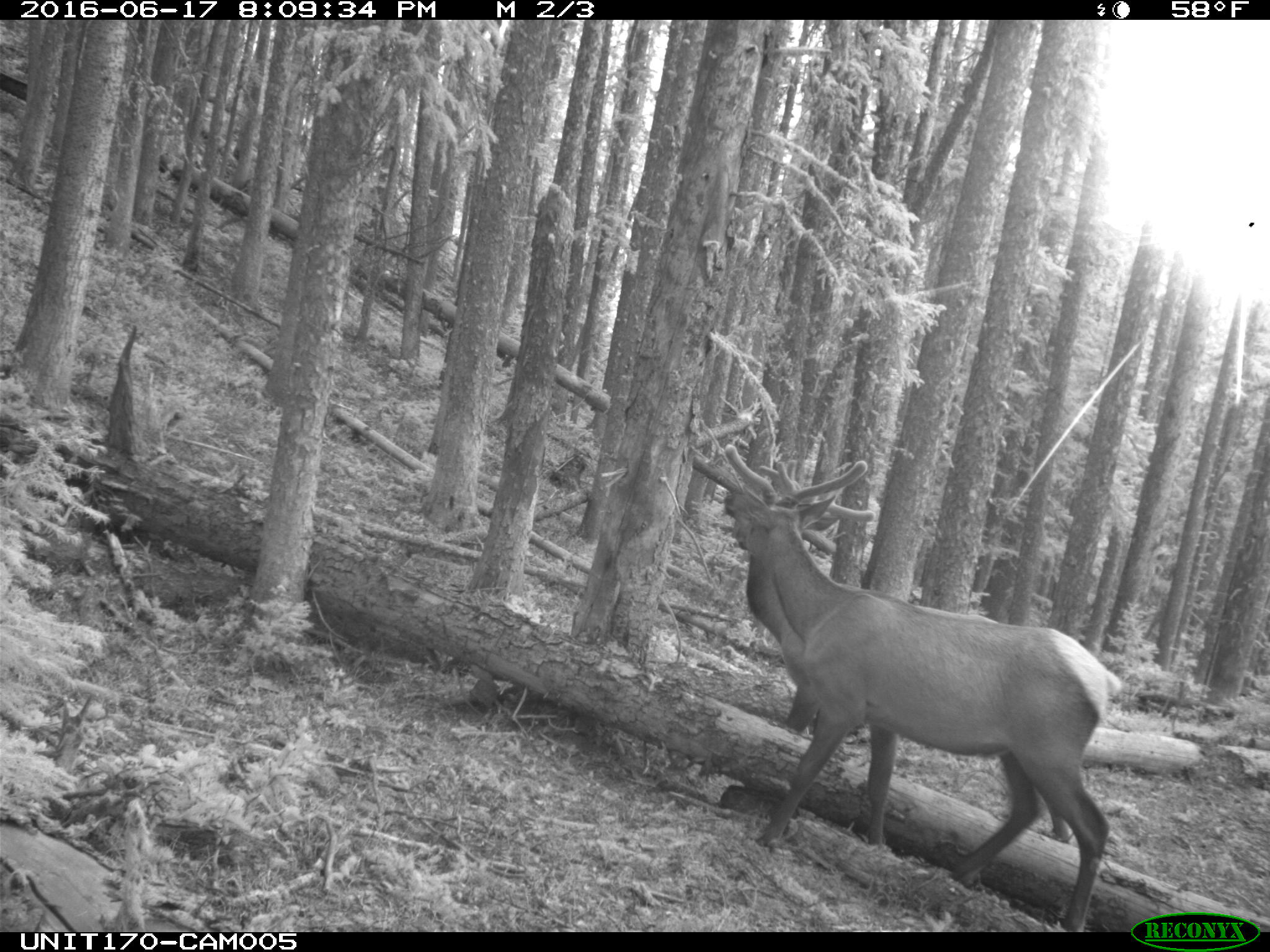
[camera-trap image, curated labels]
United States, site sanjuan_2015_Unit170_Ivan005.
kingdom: Animalia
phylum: Chordata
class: Mammalia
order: Artiodactyla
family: Cervidae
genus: Cervus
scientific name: Cervus elaphus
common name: red deer